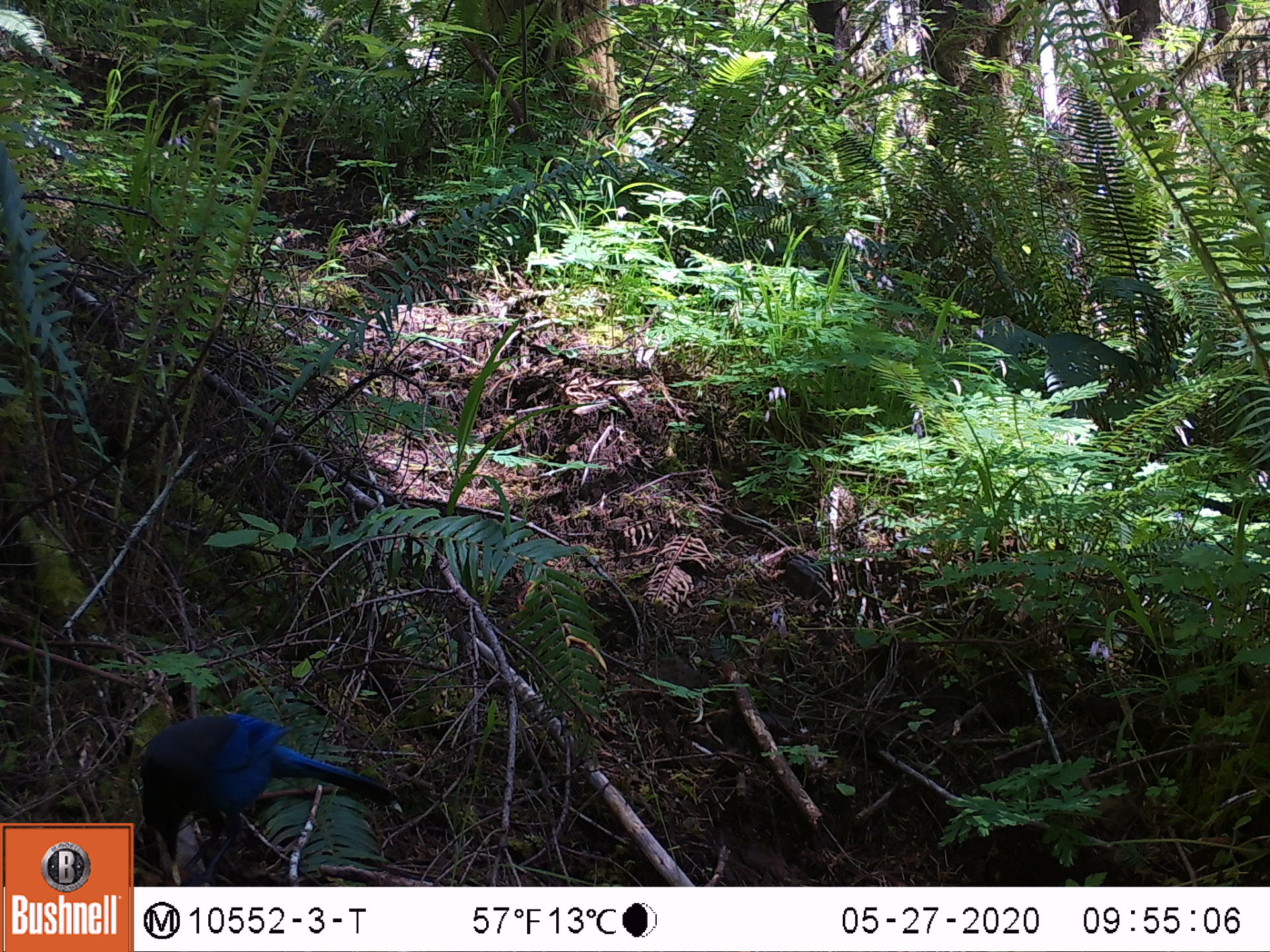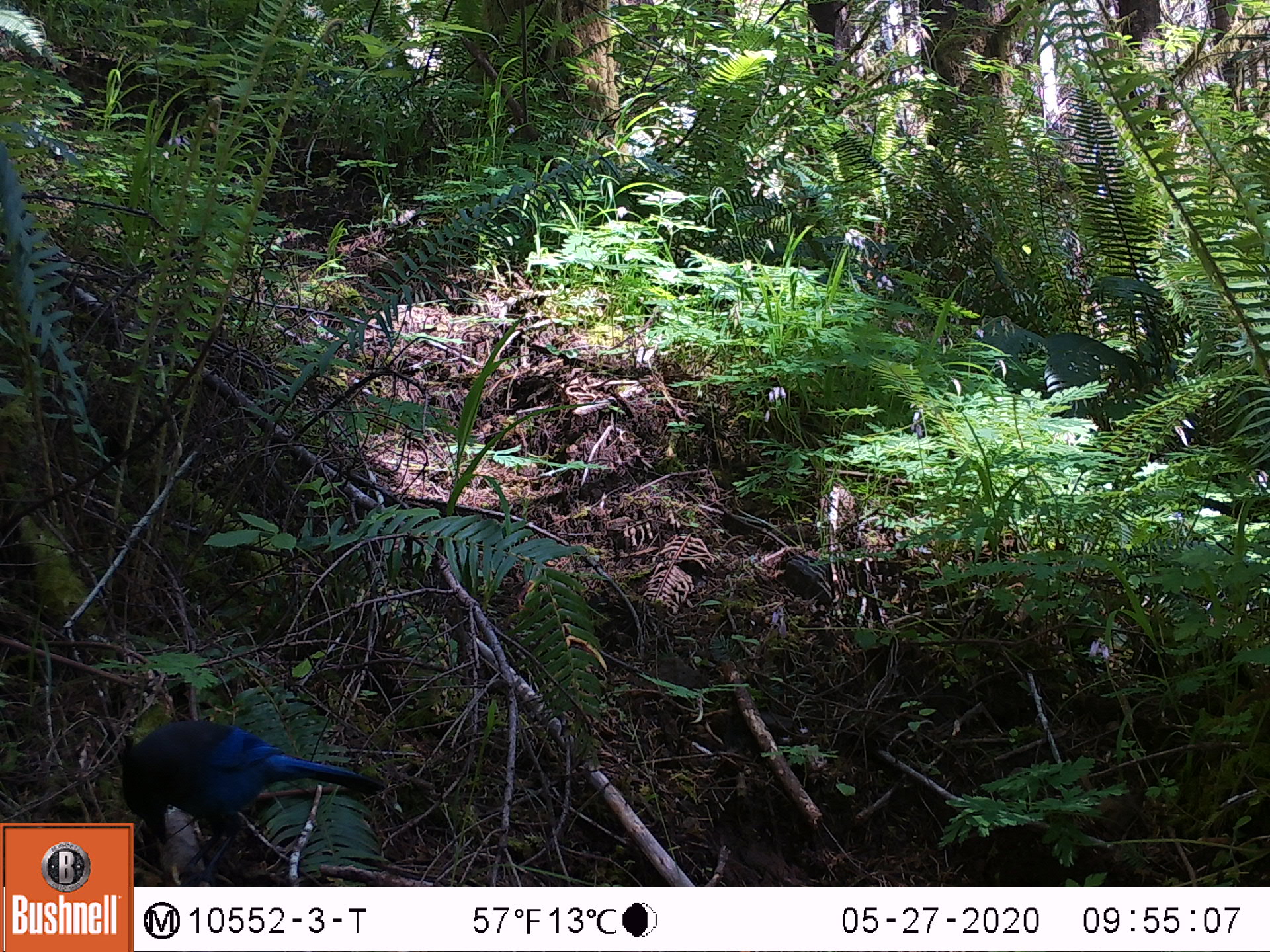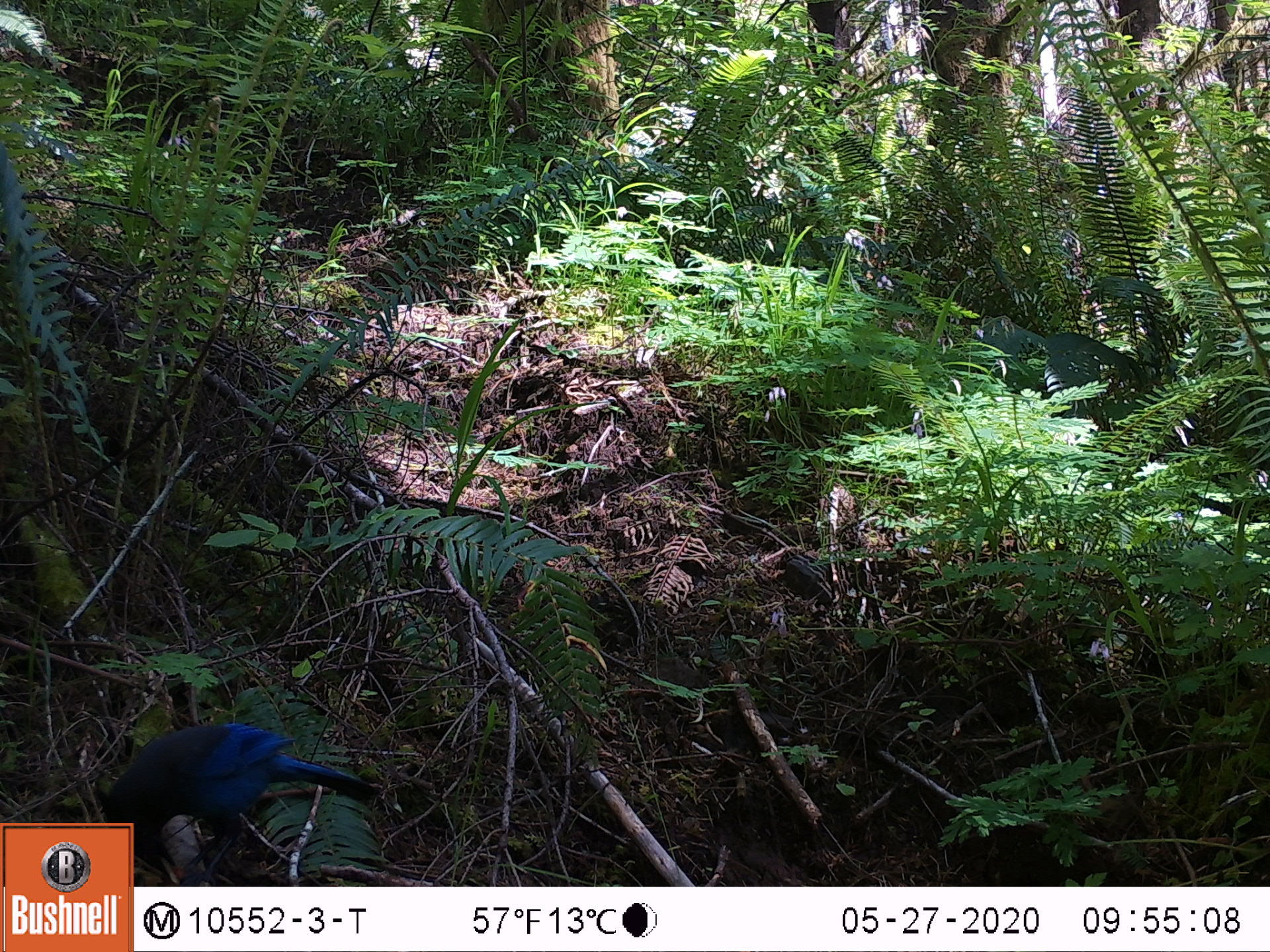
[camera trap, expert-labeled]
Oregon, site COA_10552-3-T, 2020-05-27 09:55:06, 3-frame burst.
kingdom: Animalia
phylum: Chordata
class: Aves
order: Passeriformes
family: Corvidae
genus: Cyanocitta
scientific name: Cyanocitta stelleri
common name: steller's jay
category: stellers jay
Stellers jay (steller's jay) (Cyanocitta stelleri).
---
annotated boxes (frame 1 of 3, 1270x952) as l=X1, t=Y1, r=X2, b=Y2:
stellers jay: l=136, t=704, r=400, b=878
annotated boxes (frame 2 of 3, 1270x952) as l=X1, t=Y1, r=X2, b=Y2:
stellers jay: l=133, t=720, r=375, b=856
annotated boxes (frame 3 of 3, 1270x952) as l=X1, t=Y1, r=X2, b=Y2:
stellers jay: l=99, t=715, r=401, b=817